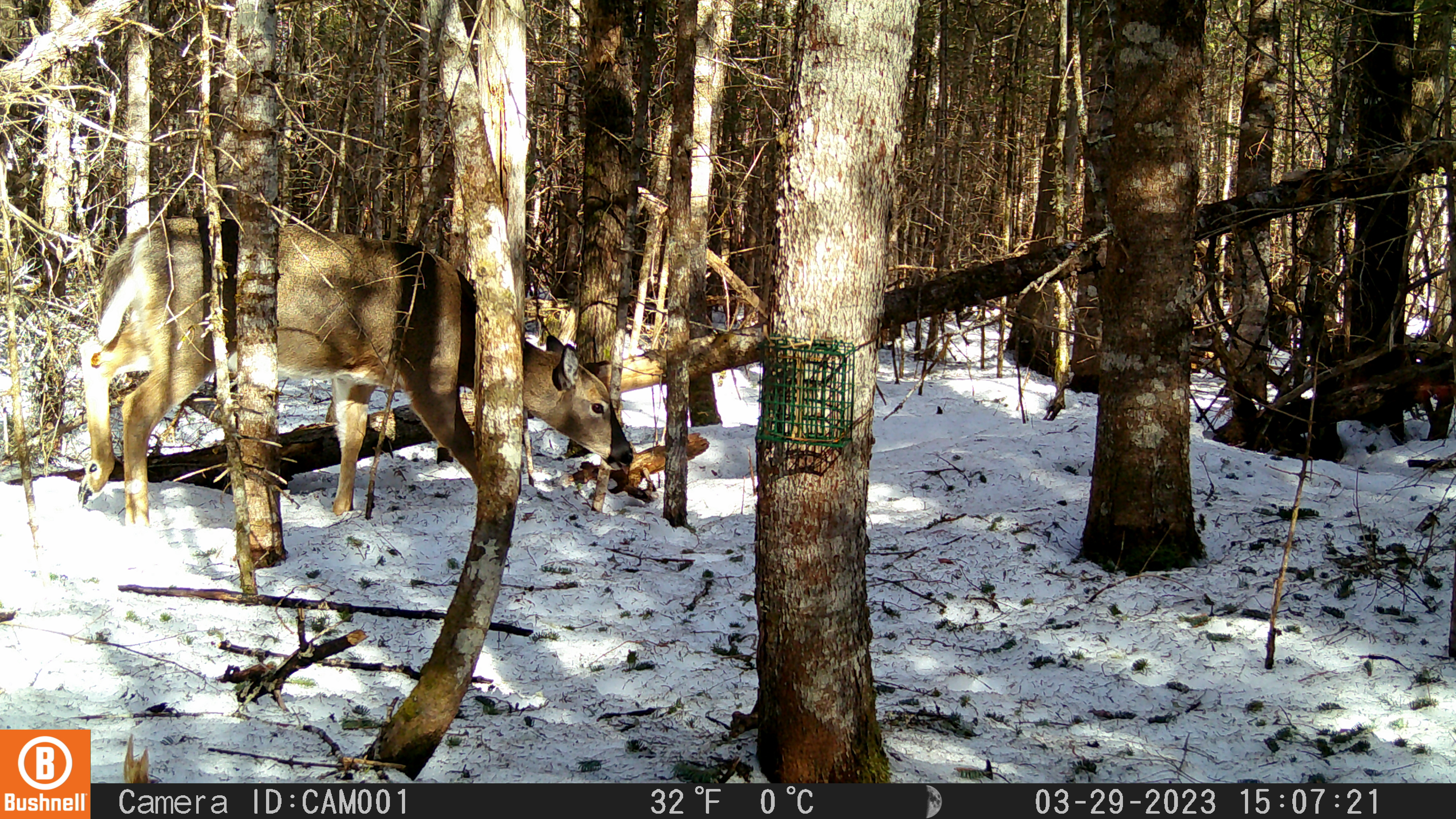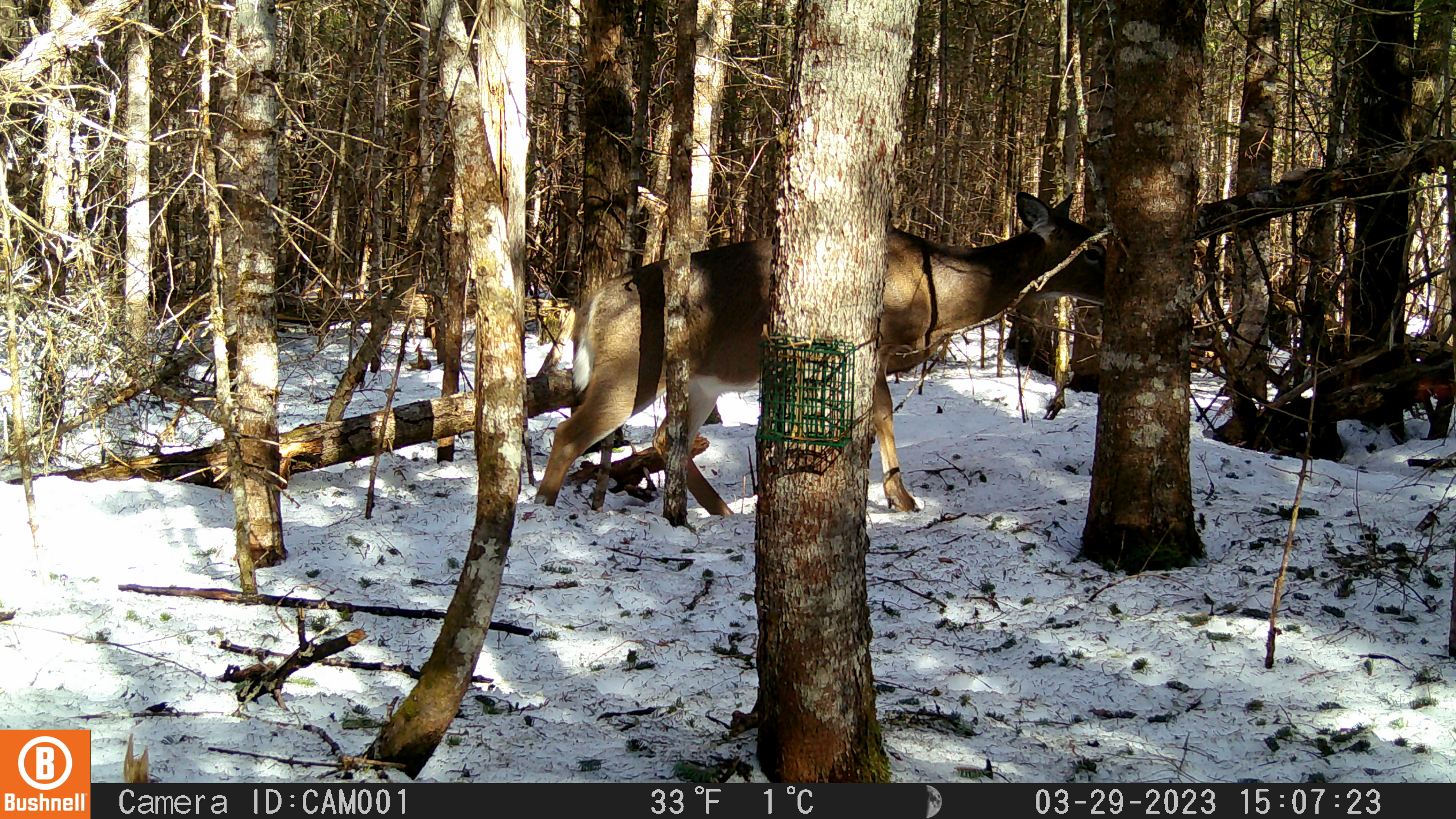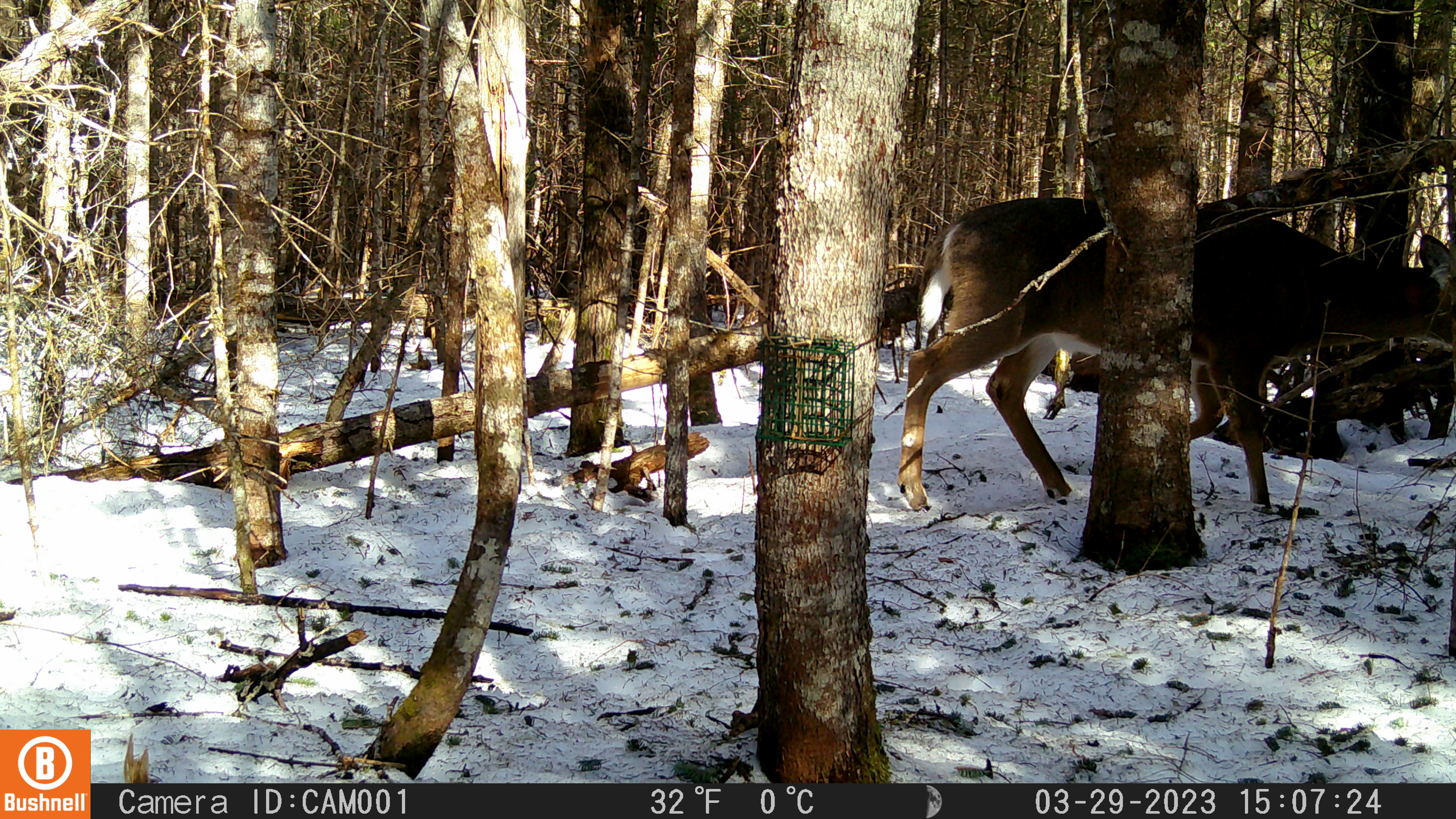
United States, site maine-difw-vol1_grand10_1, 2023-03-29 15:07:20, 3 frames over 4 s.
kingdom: Animalia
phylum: Chordata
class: Mammalia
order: Artiodactyla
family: Cervidae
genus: Odocoileus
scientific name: Odocoileus virginianus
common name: white-tailed deer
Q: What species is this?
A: White-tailed deer (Odocoileus virginianus).